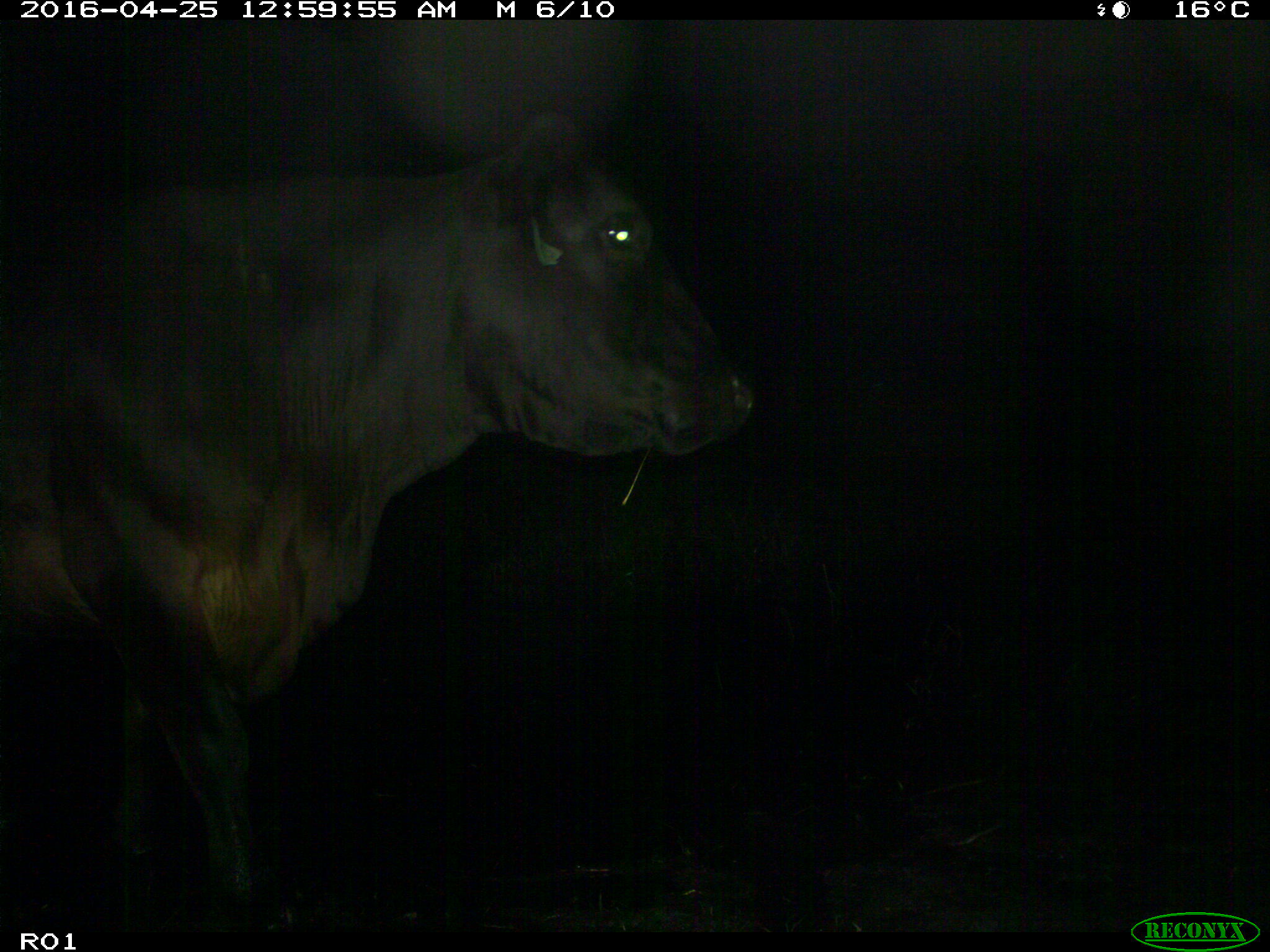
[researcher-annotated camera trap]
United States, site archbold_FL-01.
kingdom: Animalia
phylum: Chordata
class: Mammalia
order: Artiodactyla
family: Bovidae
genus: Bos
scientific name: Bos taurus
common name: domestic cow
Bos taurus (domestic cow).